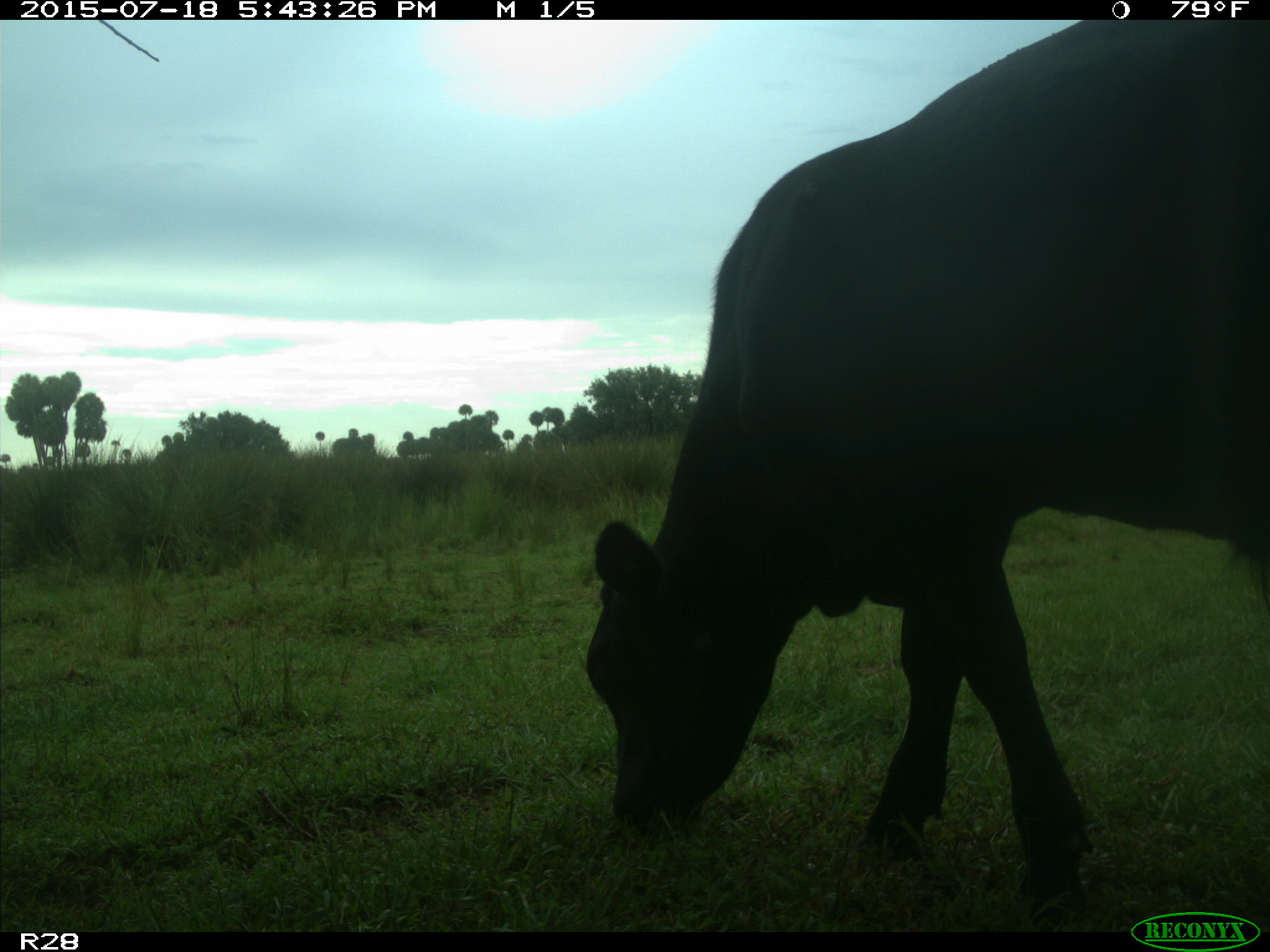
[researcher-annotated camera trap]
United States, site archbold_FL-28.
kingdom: Animalia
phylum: Chordata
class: Mammalia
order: Artiodactyla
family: Bovidae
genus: Bos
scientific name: Bos taurus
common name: domestic cow